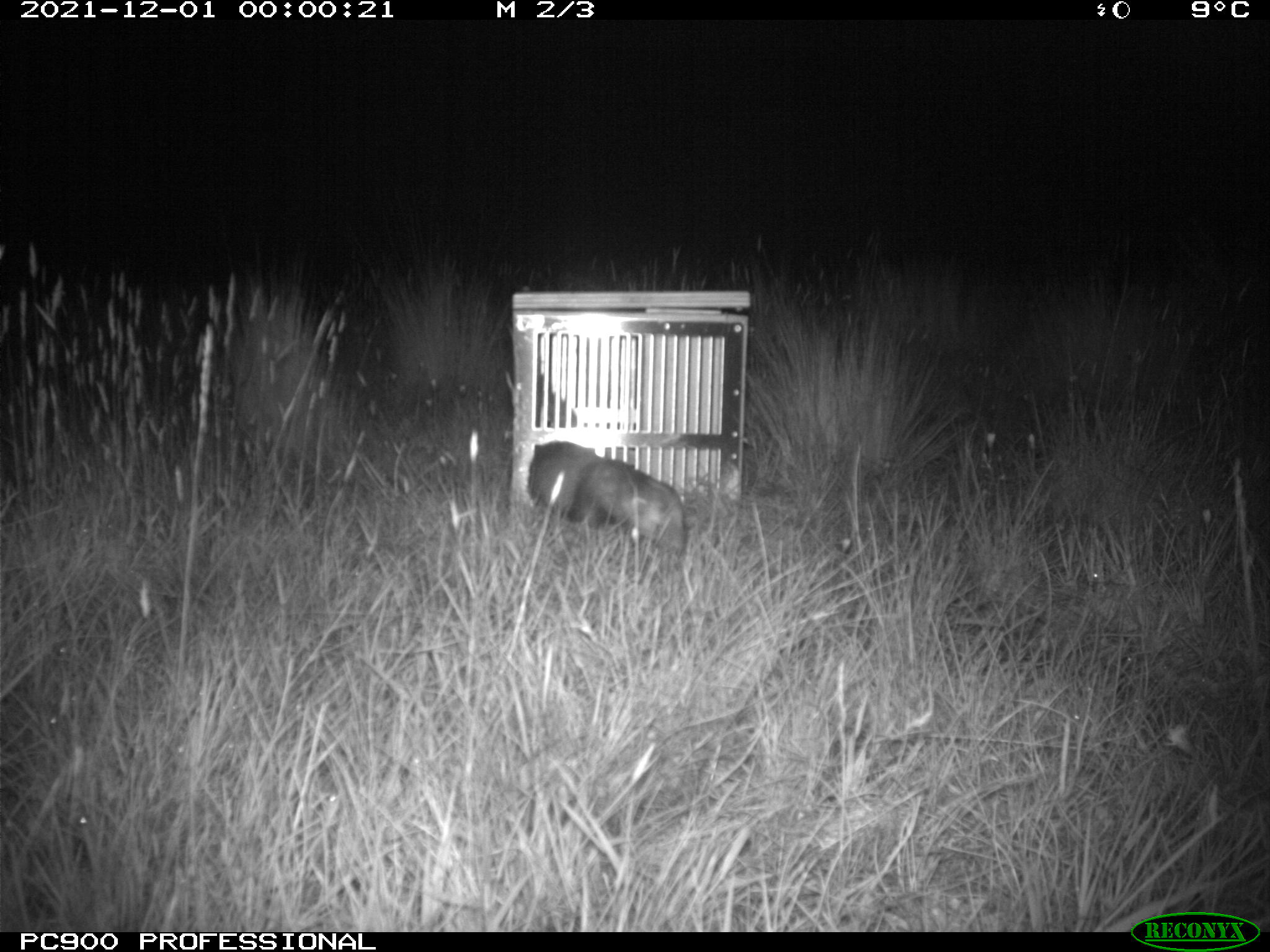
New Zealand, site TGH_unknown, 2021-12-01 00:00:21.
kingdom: Animalia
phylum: Chordata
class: Mammalia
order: Carnivora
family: Mustelidae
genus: Mustela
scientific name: Mustela furo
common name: ferret